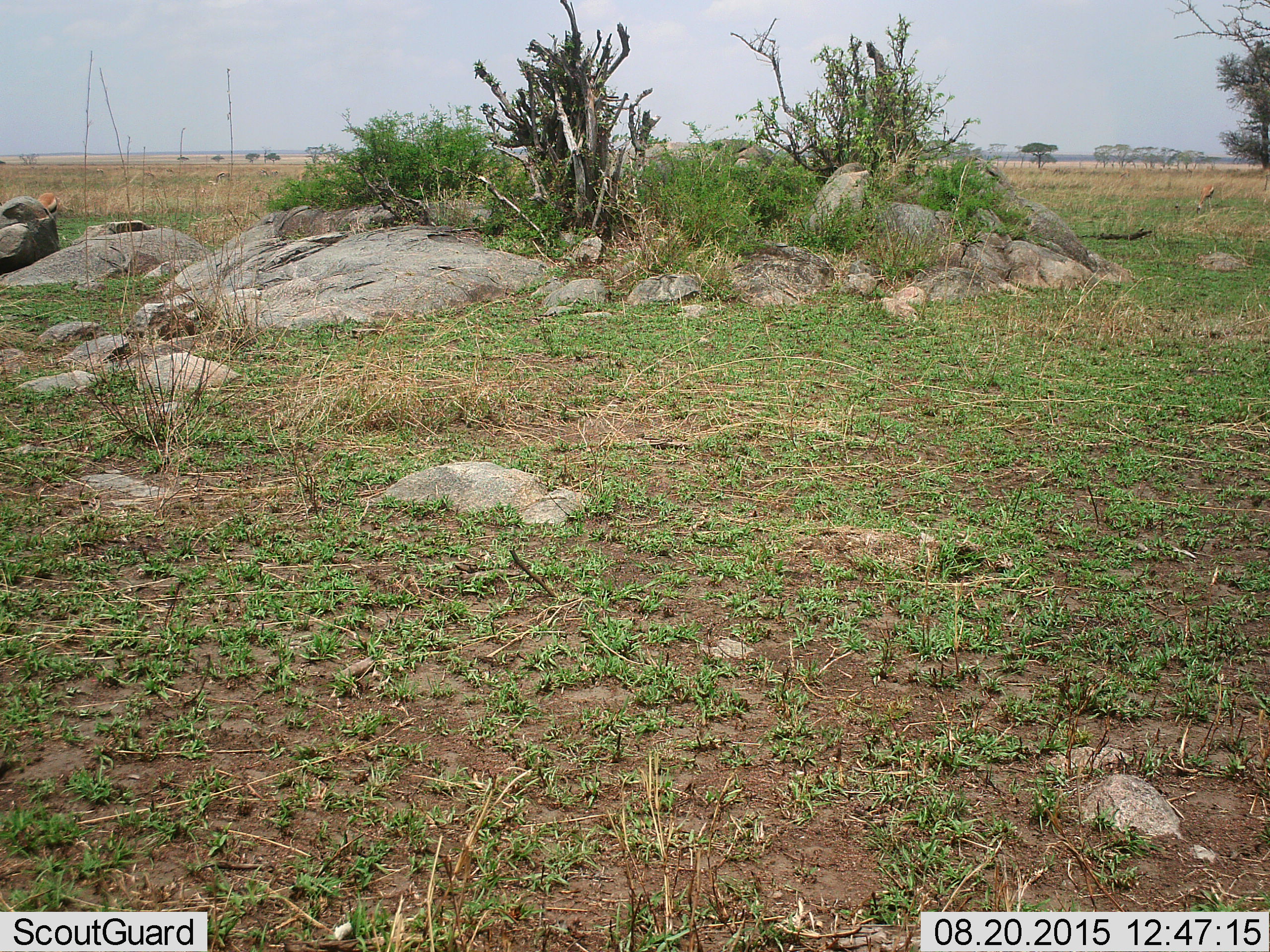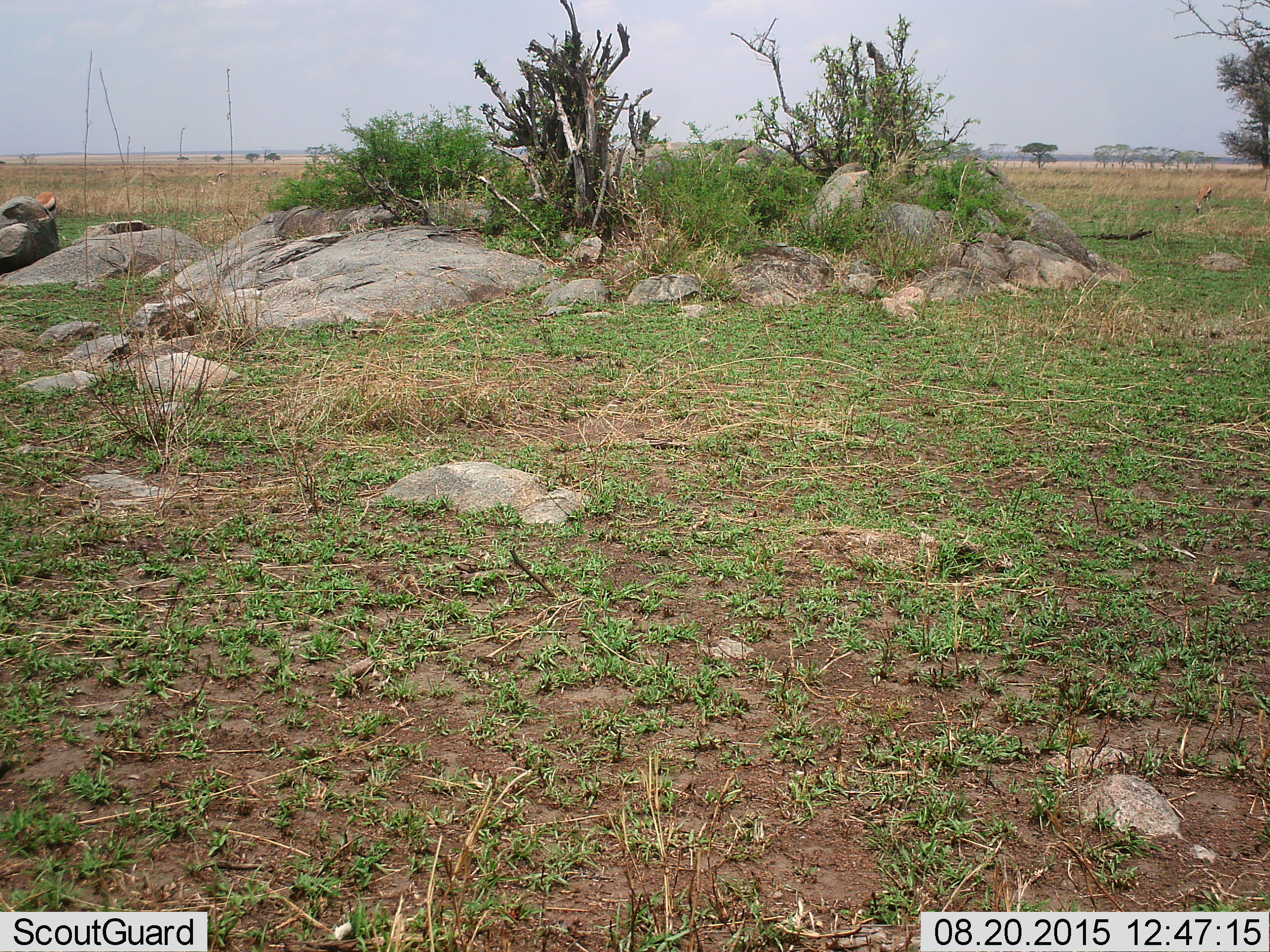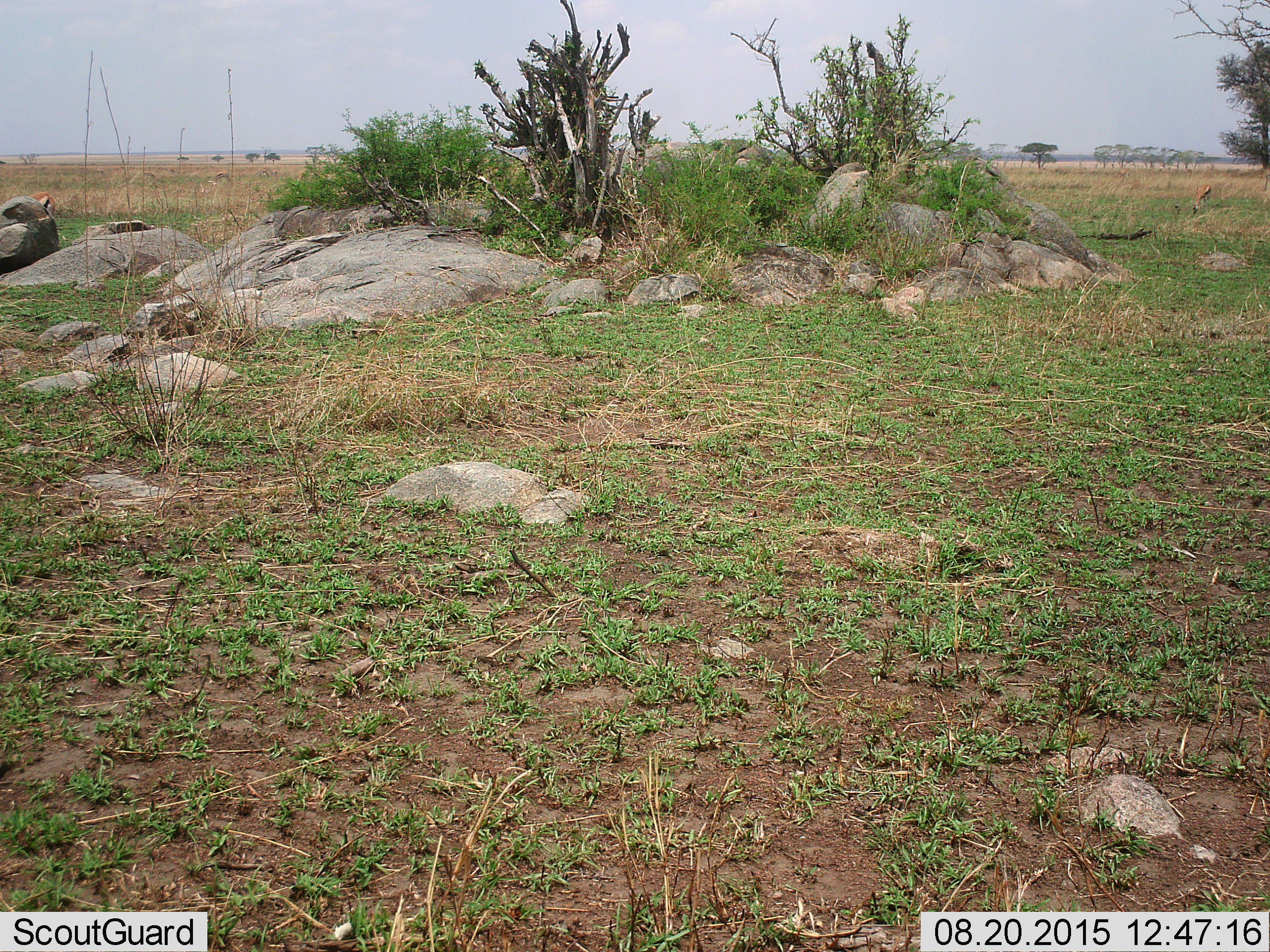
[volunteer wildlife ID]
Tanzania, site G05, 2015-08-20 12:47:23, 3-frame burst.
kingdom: Animalia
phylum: Chordata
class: Mammalia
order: Artiodactyla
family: Bovidae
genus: Eudorcas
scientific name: Eudorcas thomsonii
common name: thomson's gazelle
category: gazellethomsons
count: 11-50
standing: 50%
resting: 0%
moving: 50%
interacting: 0%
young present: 0%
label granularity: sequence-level